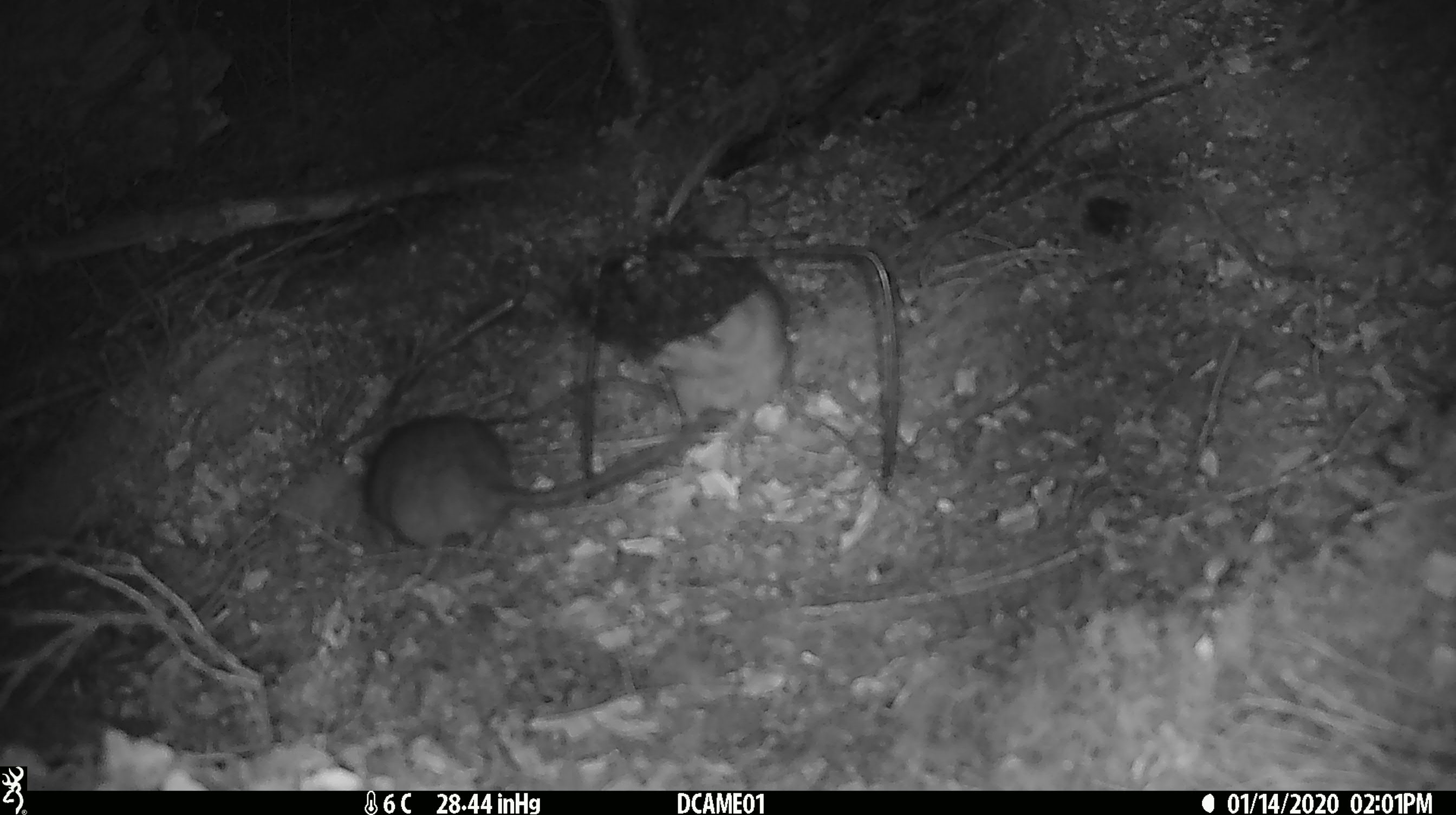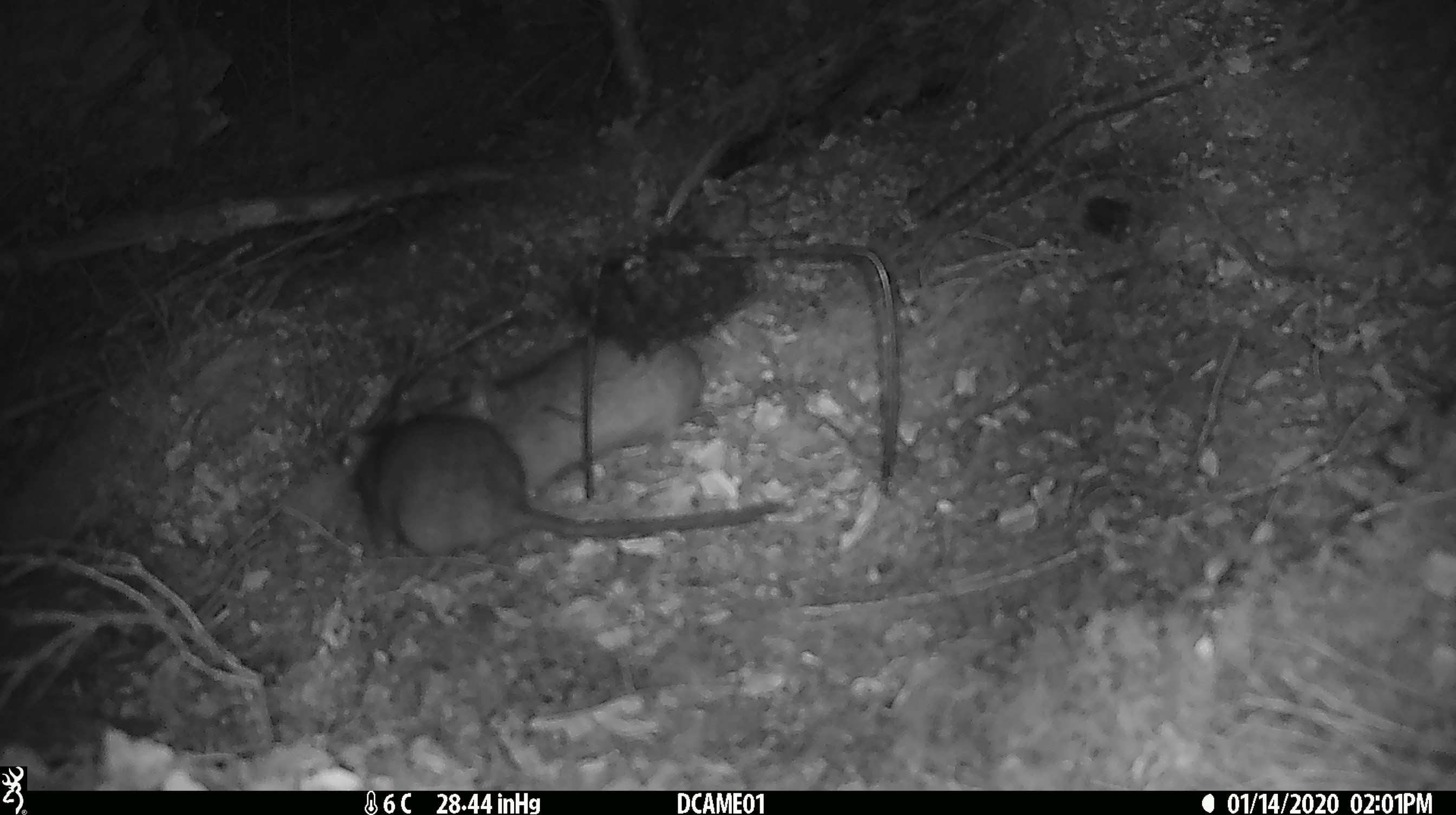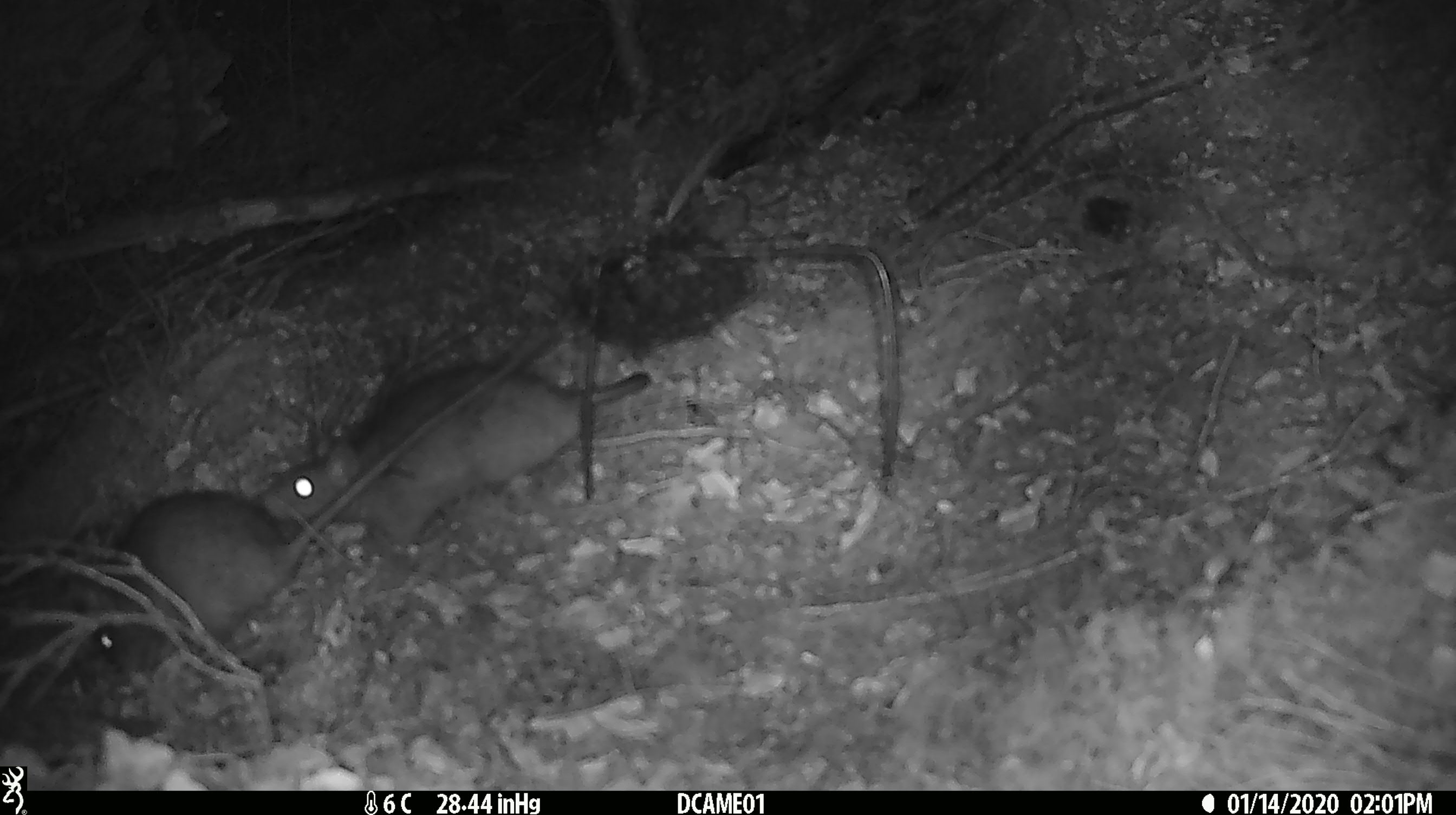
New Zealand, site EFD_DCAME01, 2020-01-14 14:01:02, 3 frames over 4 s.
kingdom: Animalia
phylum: Chordata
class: Mammalia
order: Rodentia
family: Muridae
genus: Rattus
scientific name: Rattus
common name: rat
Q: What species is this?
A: Rat (Rattus).